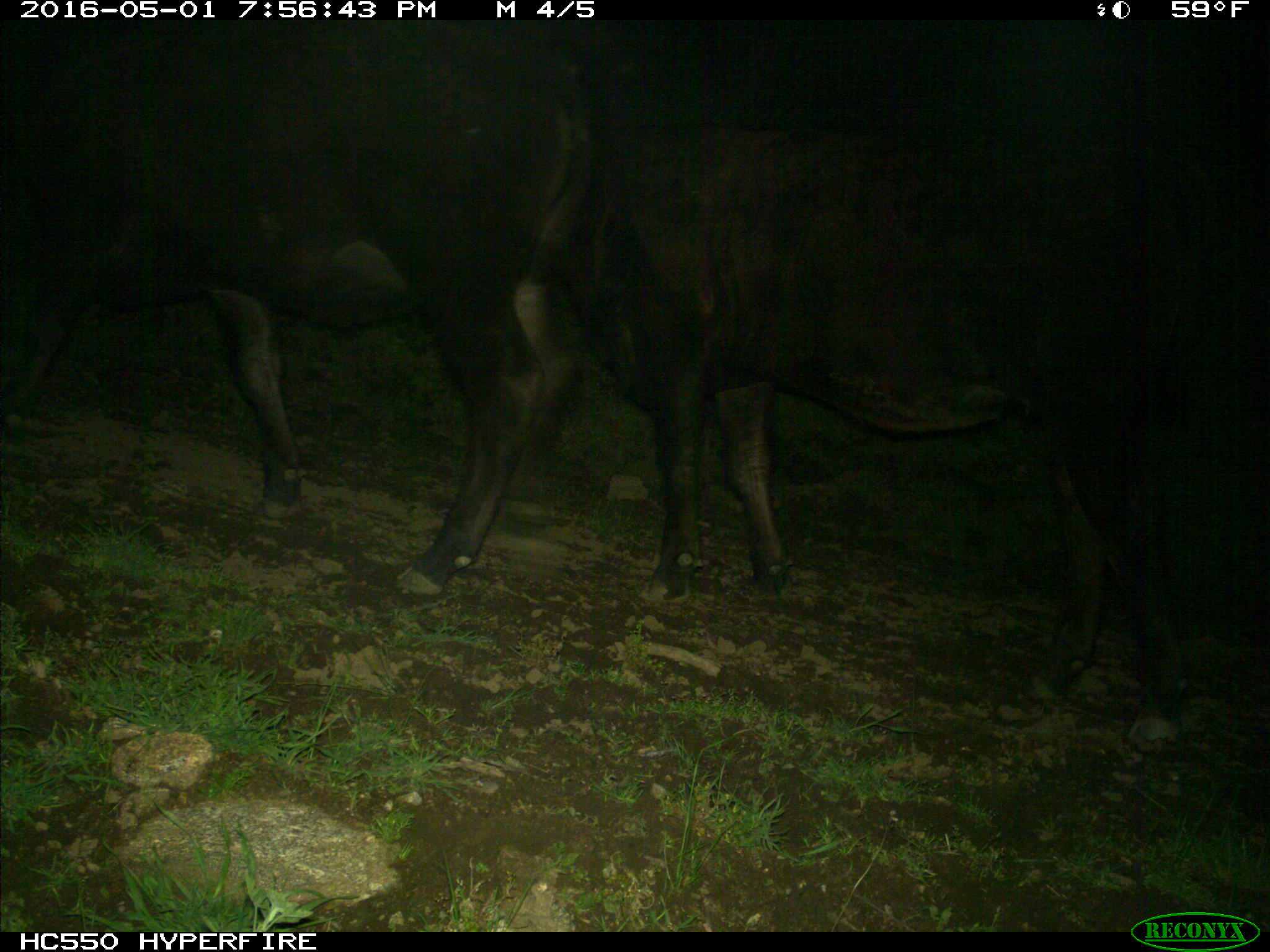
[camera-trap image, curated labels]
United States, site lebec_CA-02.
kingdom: Animalia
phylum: Chordata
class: Mammalia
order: Artiodactyla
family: Bovidae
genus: Bos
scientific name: Bos taurus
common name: domestic cow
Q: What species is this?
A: Bos taurus (domestic cow).